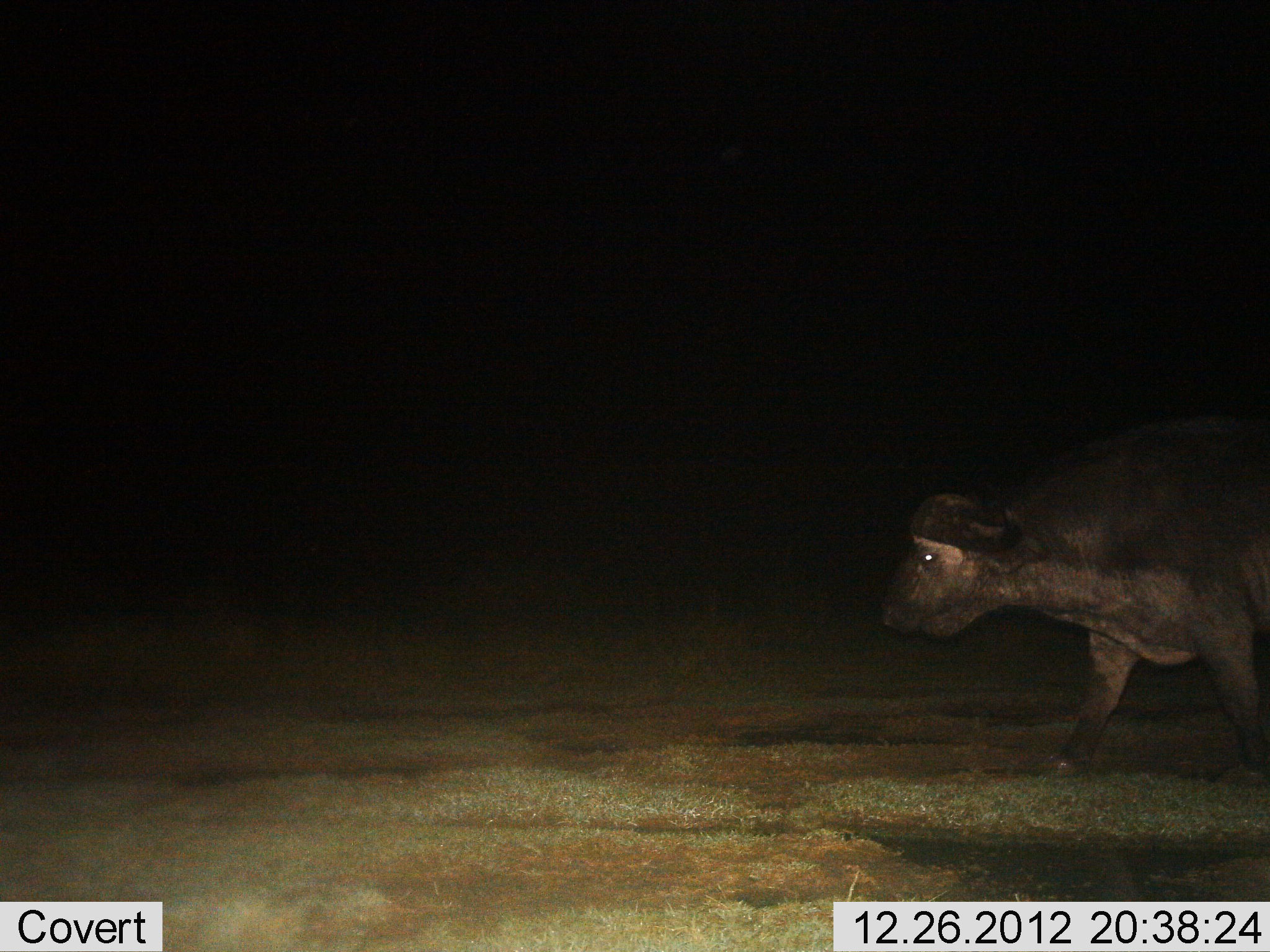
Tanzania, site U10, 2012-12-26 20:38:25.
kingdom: Animalia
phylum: Chordata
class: Mammalia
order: Artiodactyla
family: Bovidae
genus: Syncerus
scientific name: Syncerus caffer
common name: cape buffalo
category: buffalo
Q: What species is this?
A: Buffalo (cape buffalo) (Syncerus caffer).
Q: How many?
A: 1.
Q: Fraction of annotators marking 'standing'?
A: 0%.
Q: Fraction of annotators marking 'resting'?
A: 0%.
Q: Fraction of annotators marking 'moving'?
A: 100%.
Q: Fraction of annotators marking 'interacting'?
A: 0%.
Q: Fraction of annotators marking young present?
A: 0%.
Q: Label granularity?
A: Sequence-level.